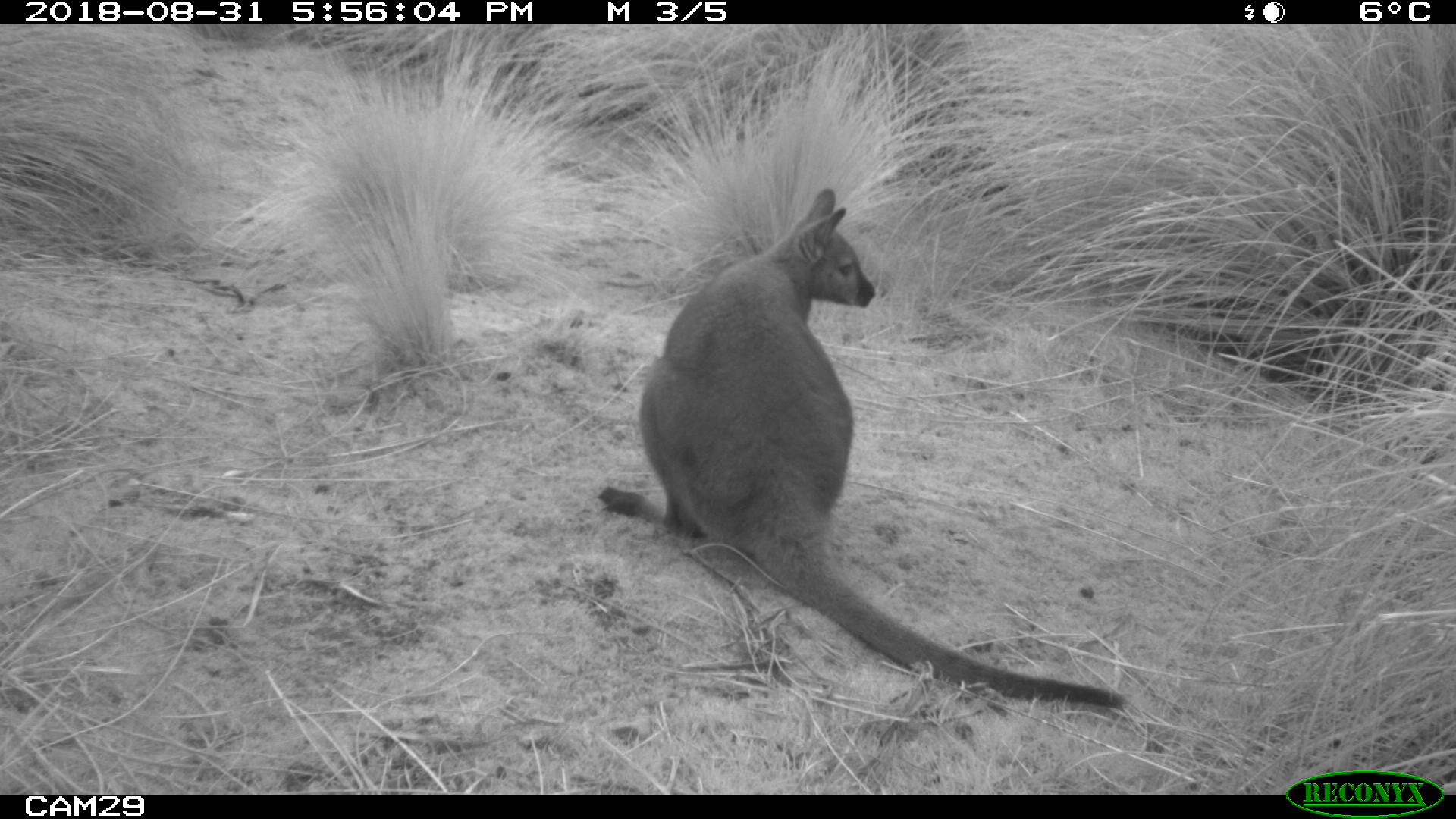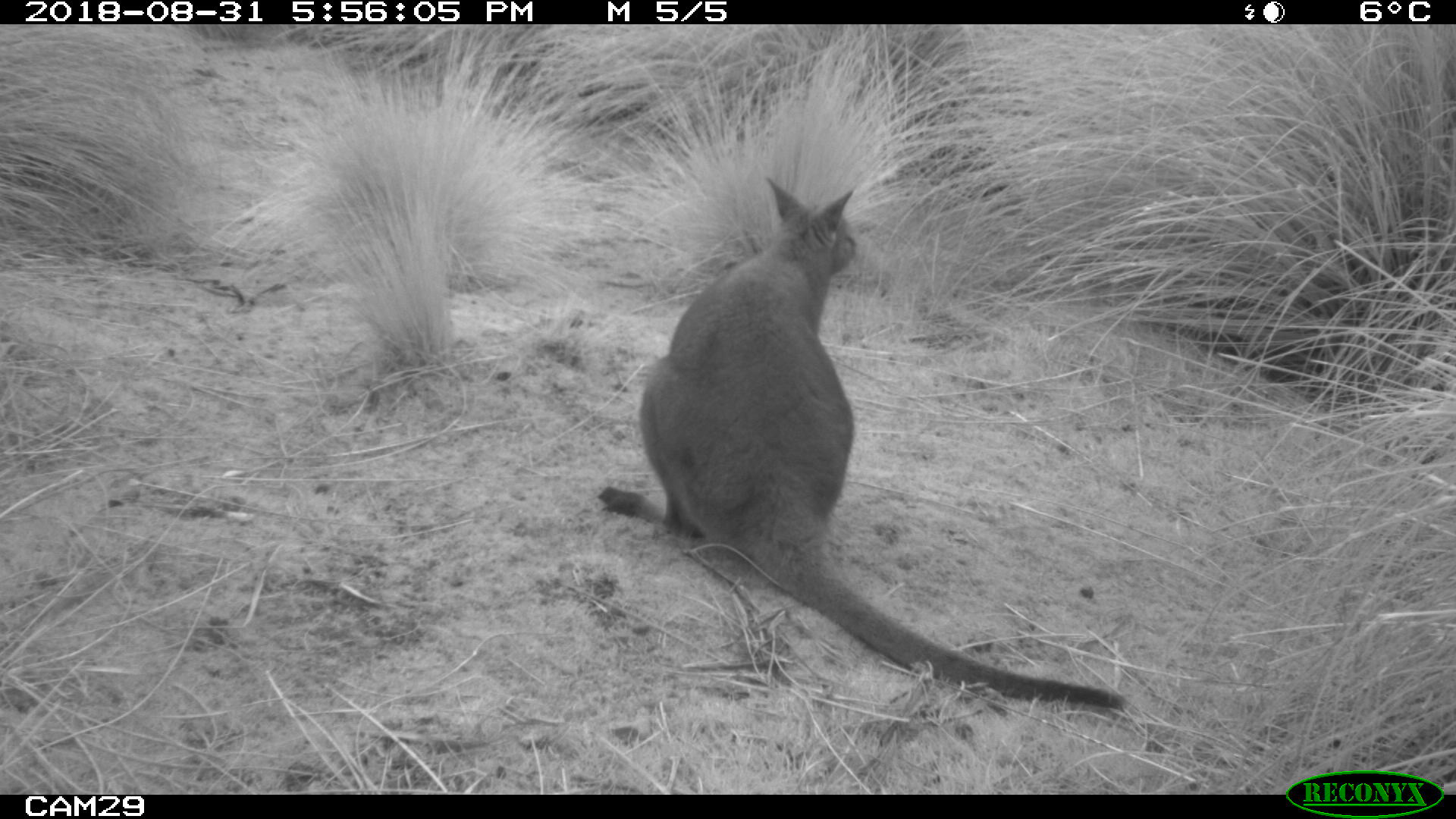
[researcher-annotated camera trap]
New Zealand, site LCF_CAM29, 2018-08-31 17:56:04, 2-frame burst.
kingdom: Animalia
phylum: Chordata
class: Mammalia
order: Diprotodontia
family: Macropodidae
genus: Notamacropus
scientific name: Notamacropus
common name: wallaby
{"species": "wallaby (Notamacropus)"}